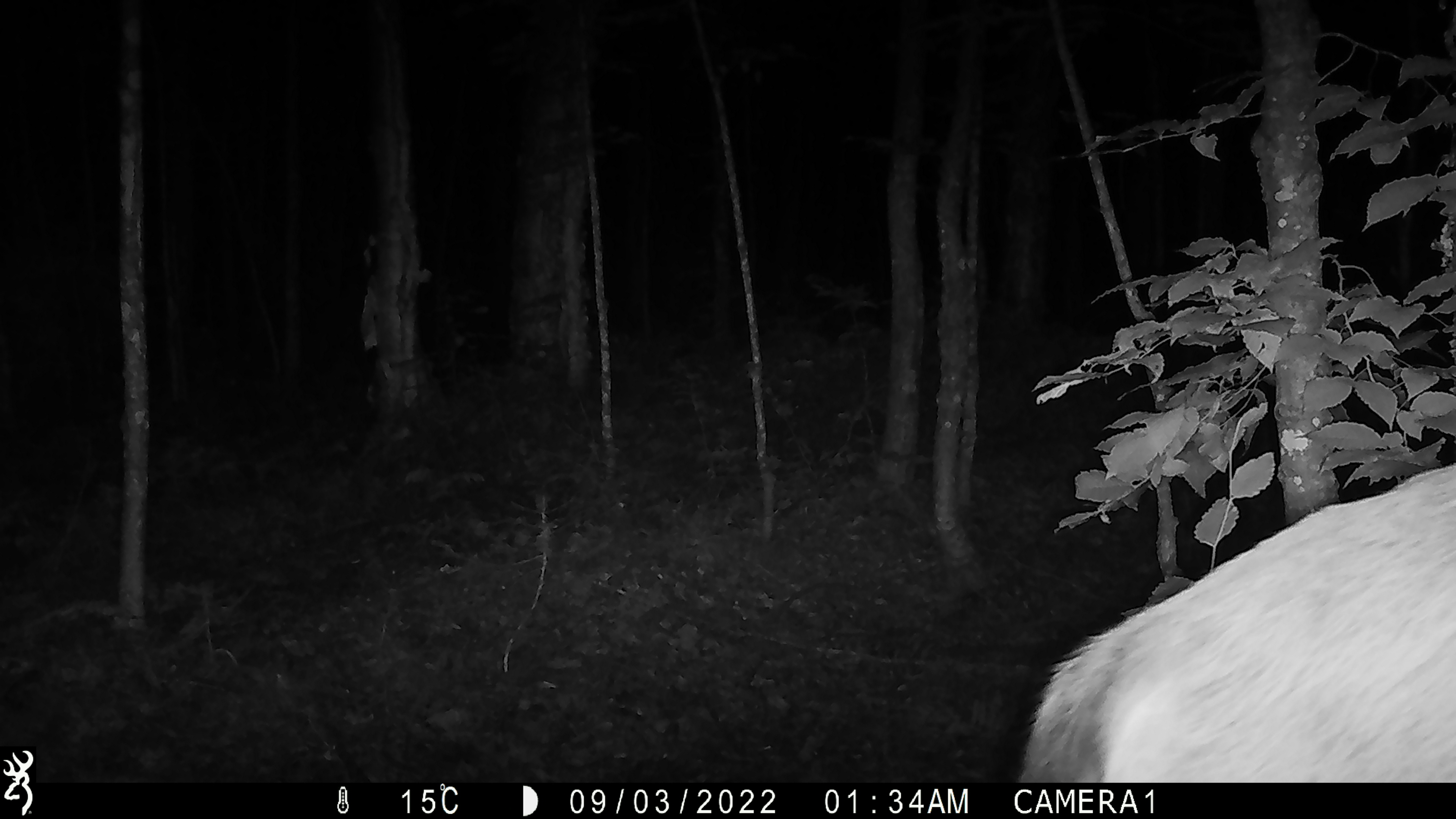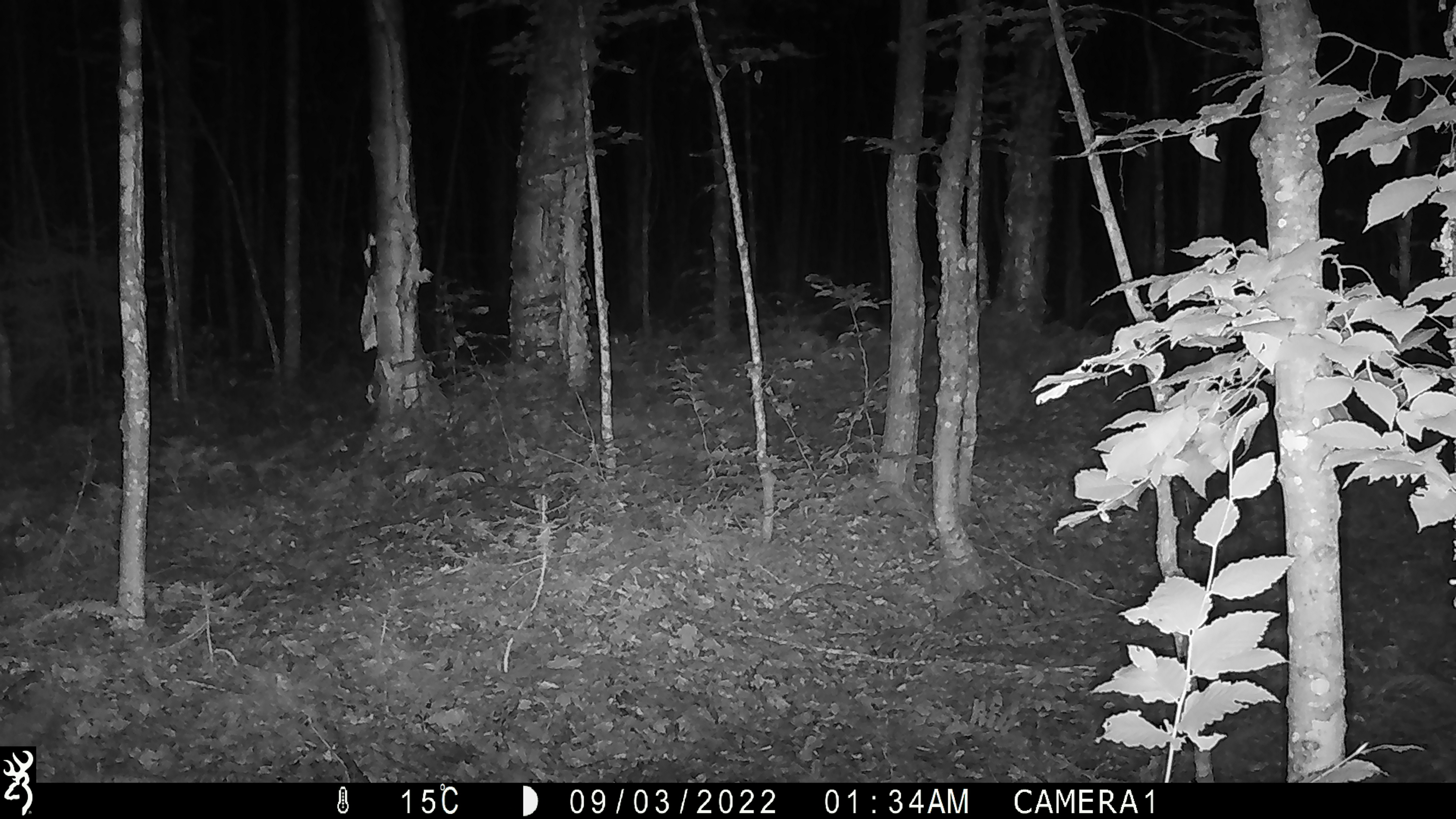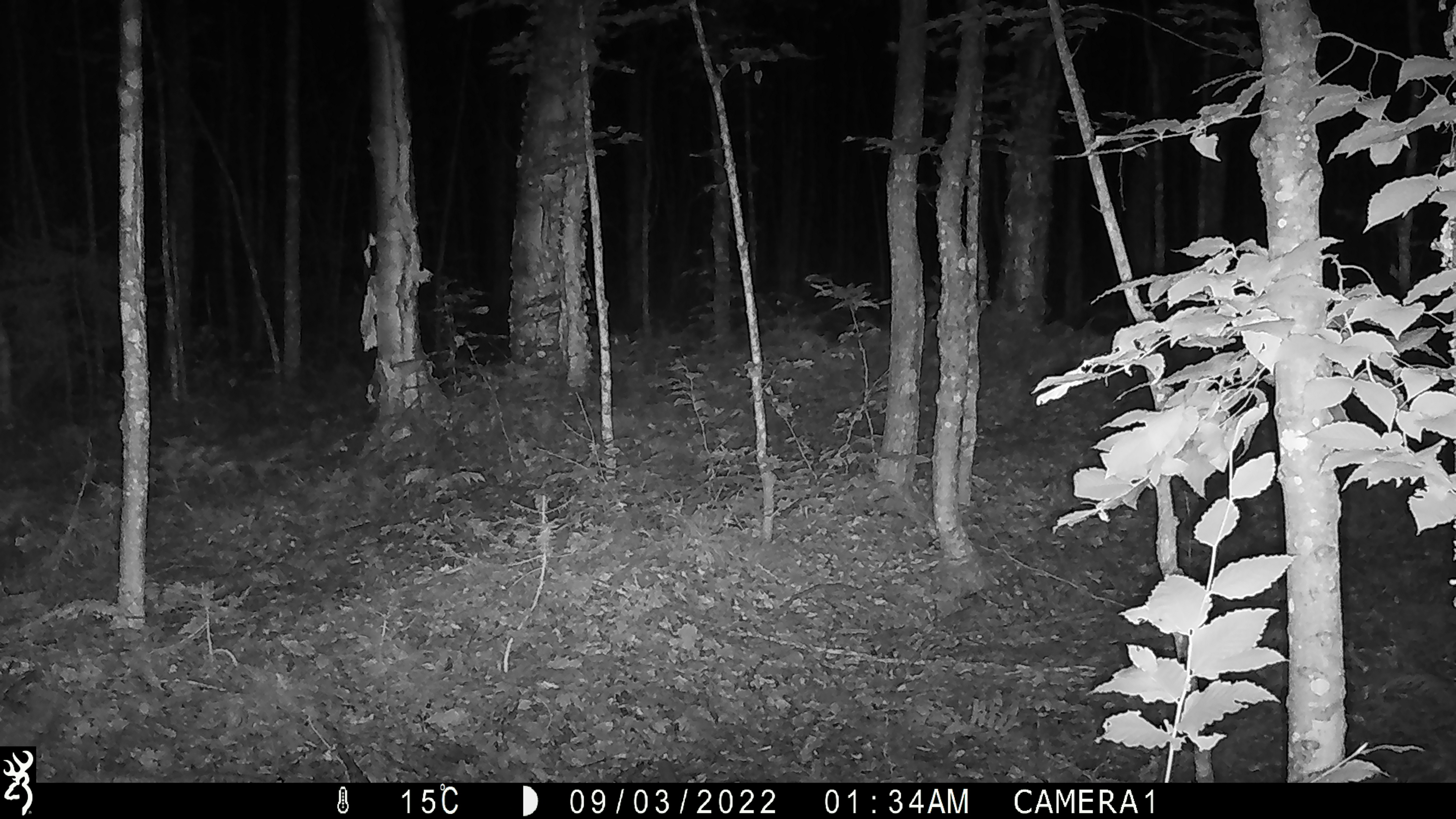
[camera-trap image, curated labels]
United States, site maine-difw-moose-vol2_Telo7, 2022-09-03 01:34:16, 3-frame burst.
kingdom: Animalia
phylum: Chordata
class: Mammalia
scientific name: Mammalia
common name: mammal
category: mammal sp.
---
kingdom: Animalia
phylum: Chordata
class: Mammalia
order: Artiodactyla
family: Cervidae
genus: Alces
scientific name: Alces alces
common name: moose